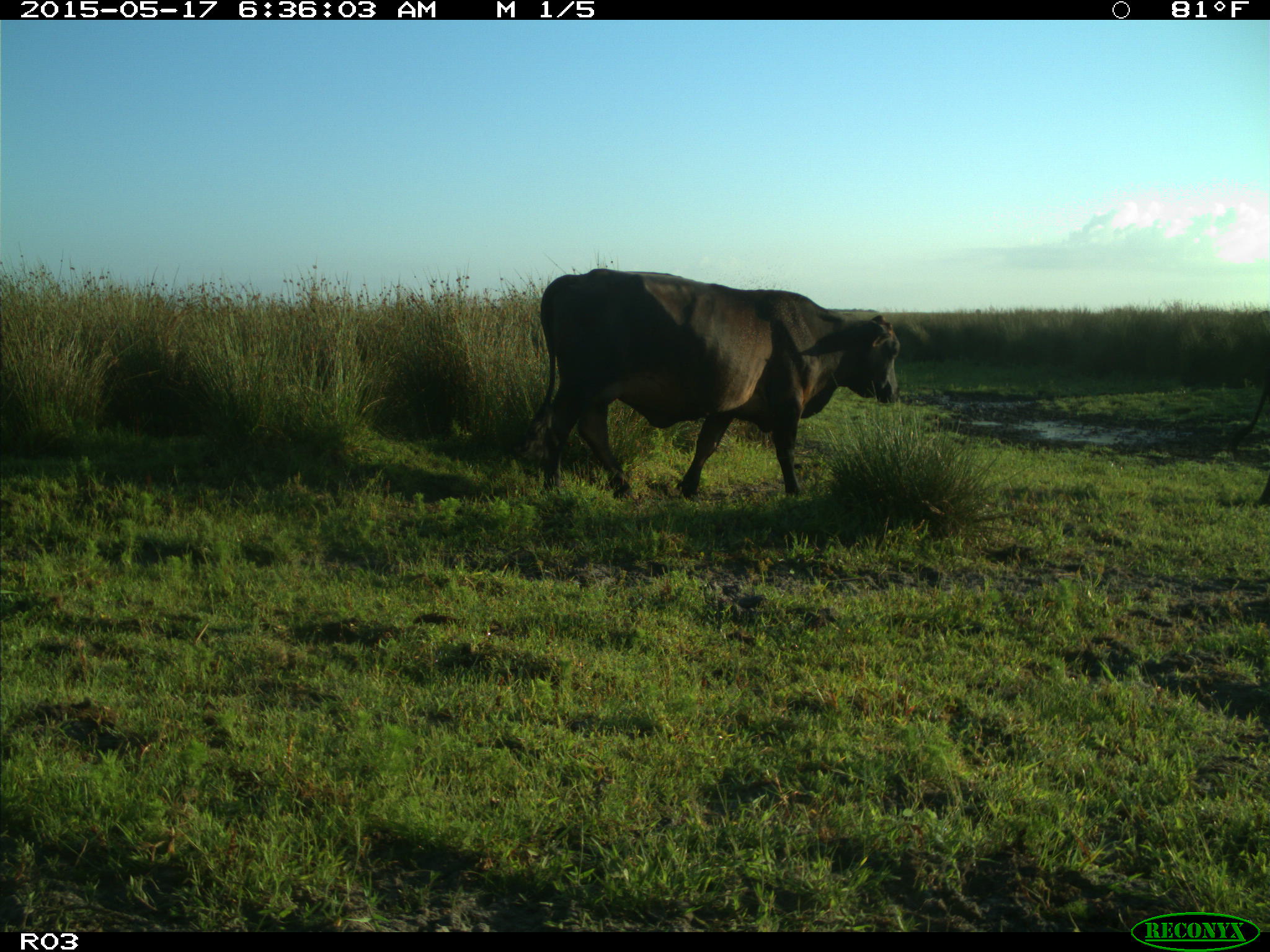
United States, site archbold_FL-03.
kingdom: Animalia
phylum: Chordata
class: Mammalia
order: Artiodactyla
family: Bovidae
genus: Bos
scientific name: Bos taurus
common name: domestic cow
Bos taurus (domestic cow).